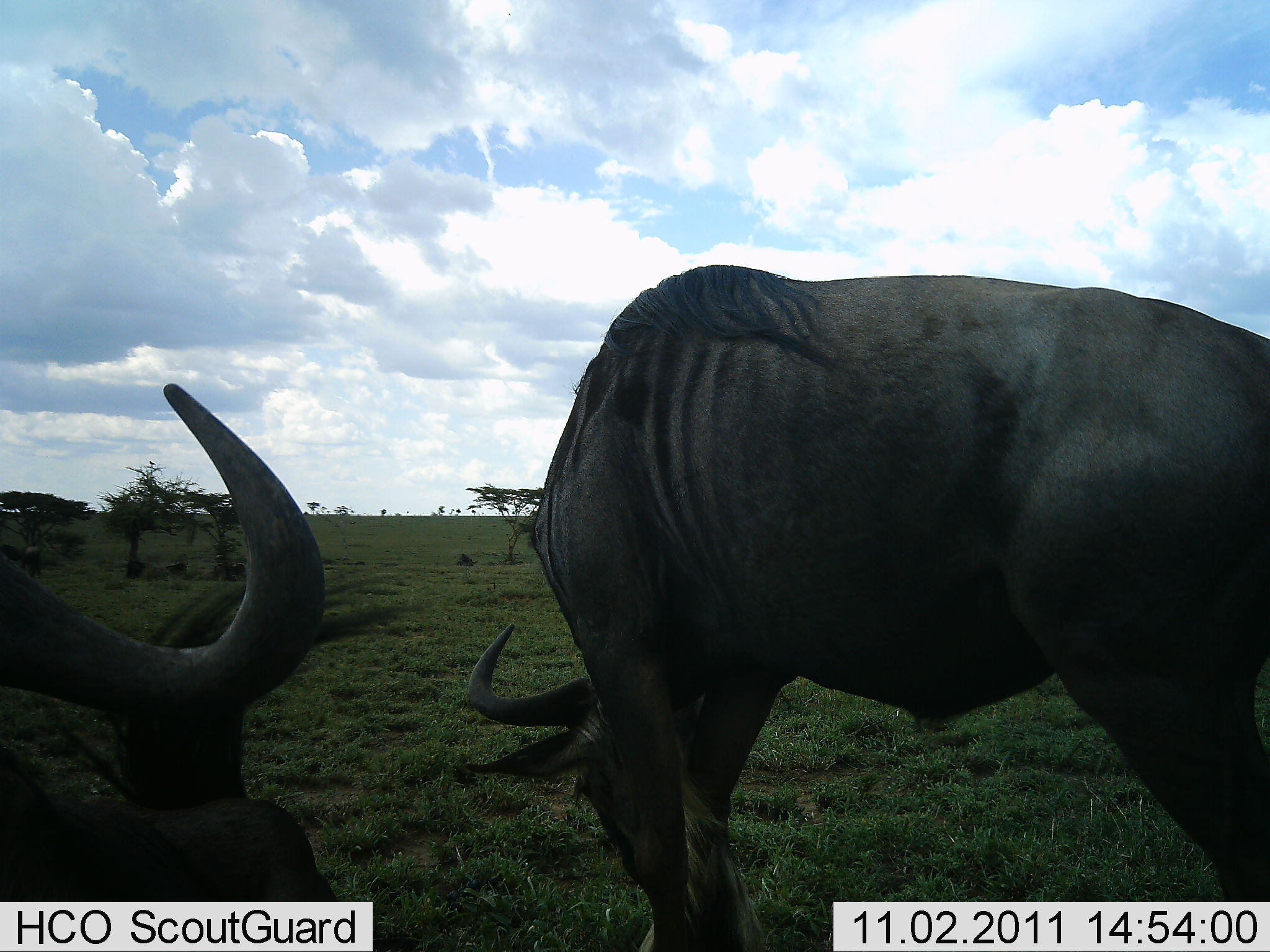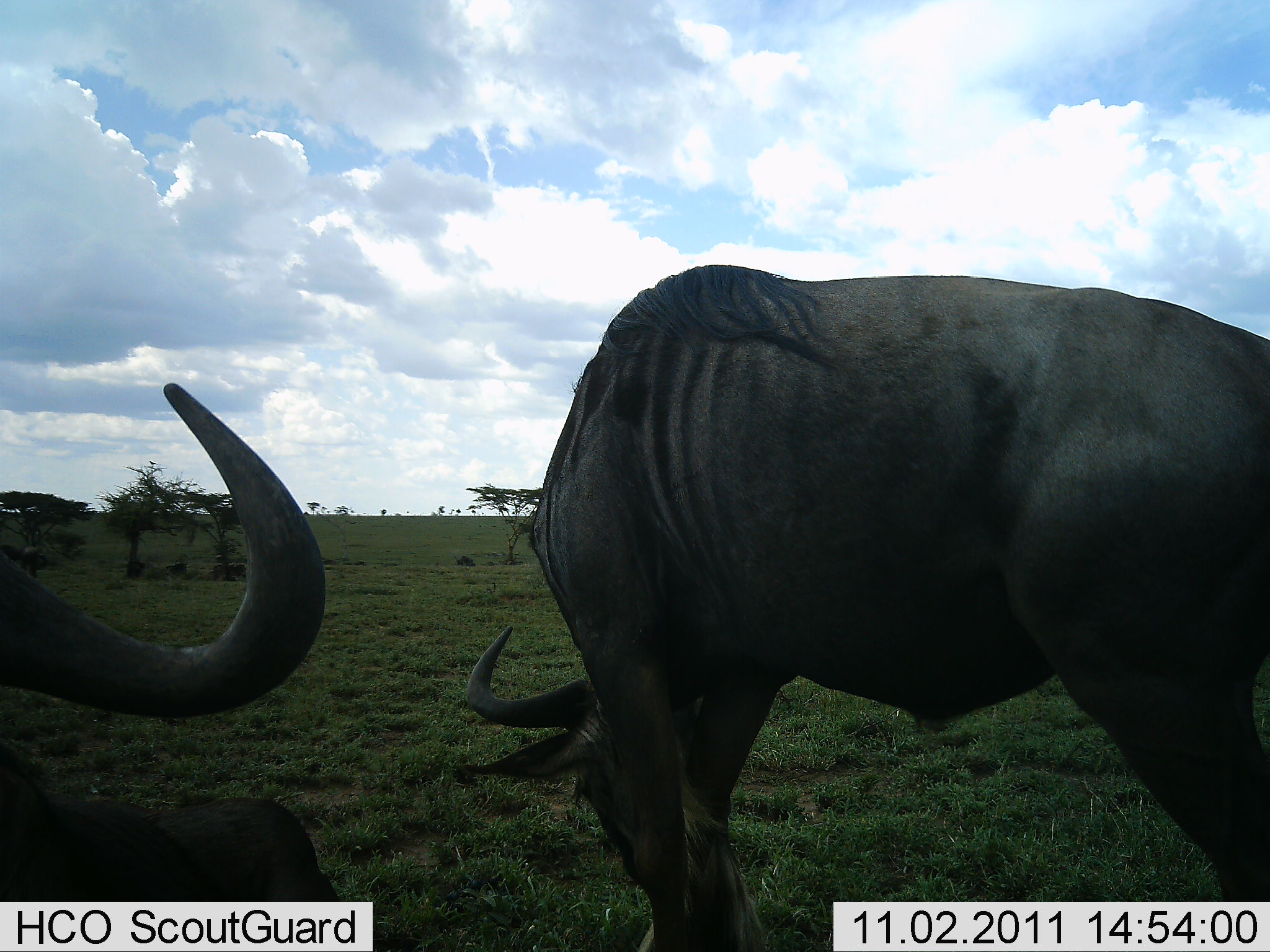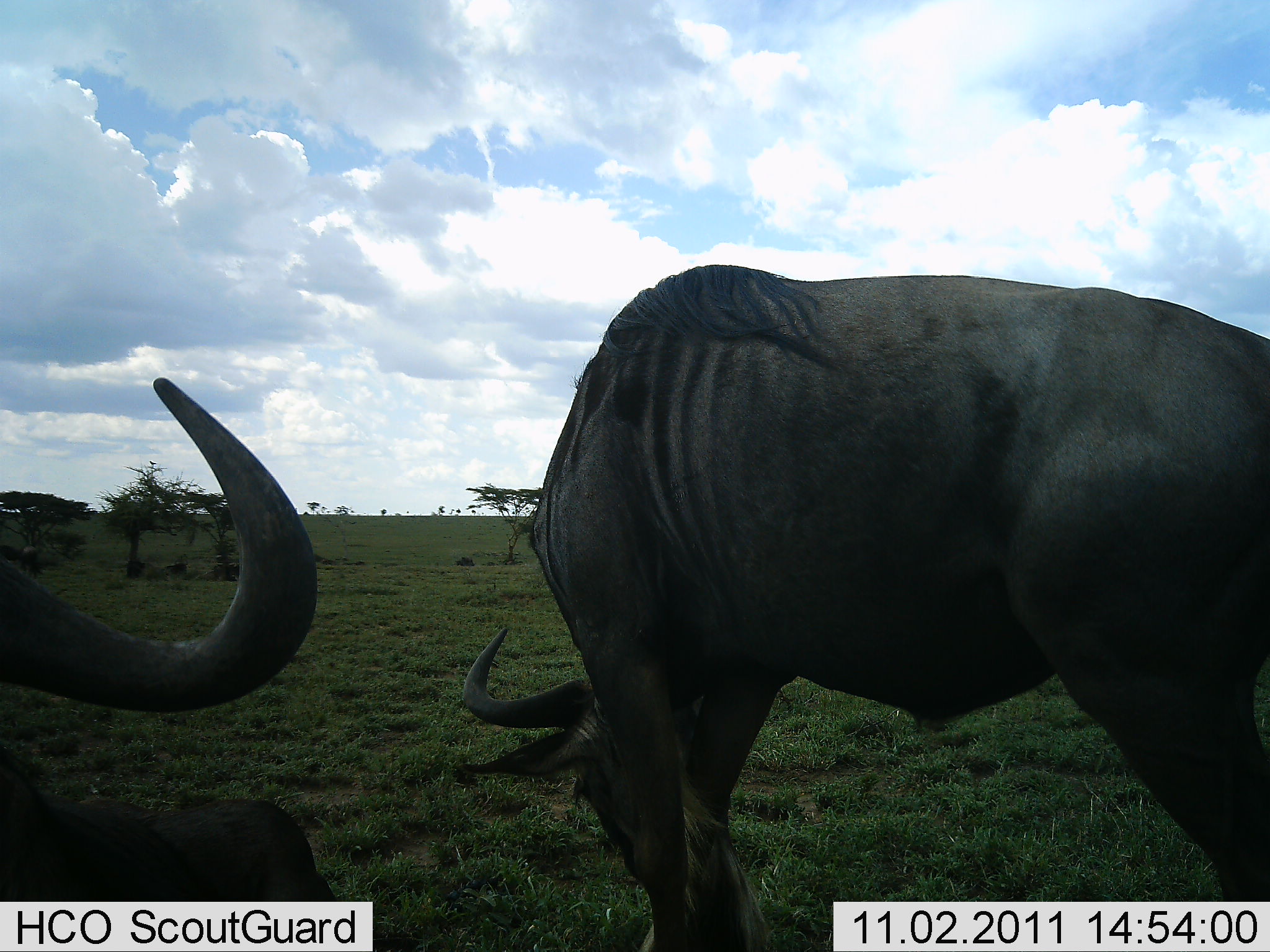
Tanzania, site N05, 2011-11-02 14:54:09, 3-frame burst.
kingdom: Animalia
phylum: Chordata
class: Mammalia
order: Artiodactyla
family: Bovidae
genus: Connochaetes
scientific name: Connochaetes taurinus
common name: blue wildebeest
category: wildebeest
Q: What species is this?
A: Wildebeest (blue wildebeest) (Connochaetes taurinus).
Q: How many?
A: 2.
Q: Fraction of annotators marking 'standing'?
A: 29%.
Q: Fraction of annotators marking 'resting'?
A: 24%.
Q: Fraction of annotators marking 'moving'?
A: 0%.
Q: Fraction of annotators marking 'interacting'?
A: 0%.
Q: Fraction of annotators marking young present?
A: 0%.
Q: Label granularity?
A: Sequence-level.